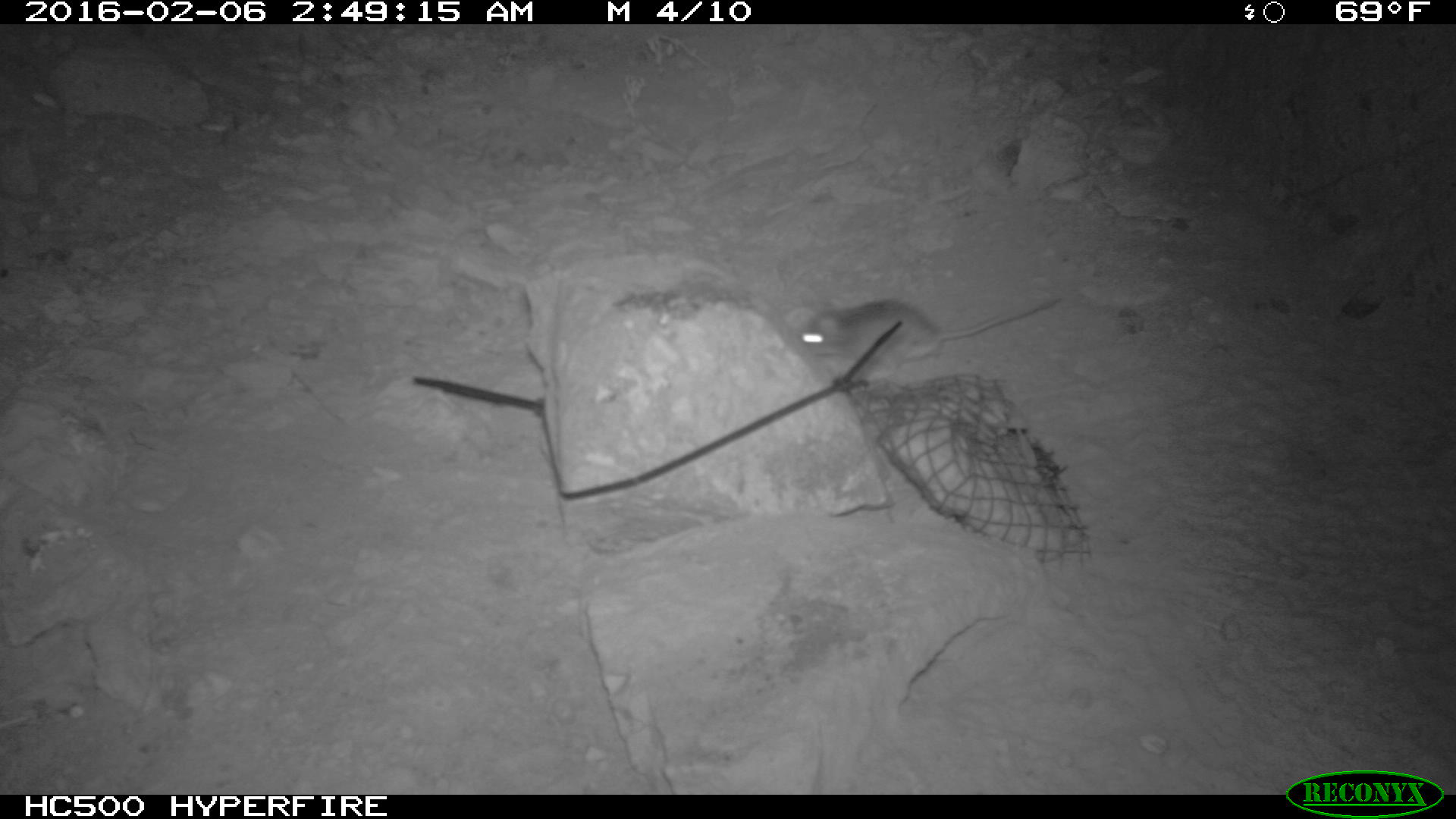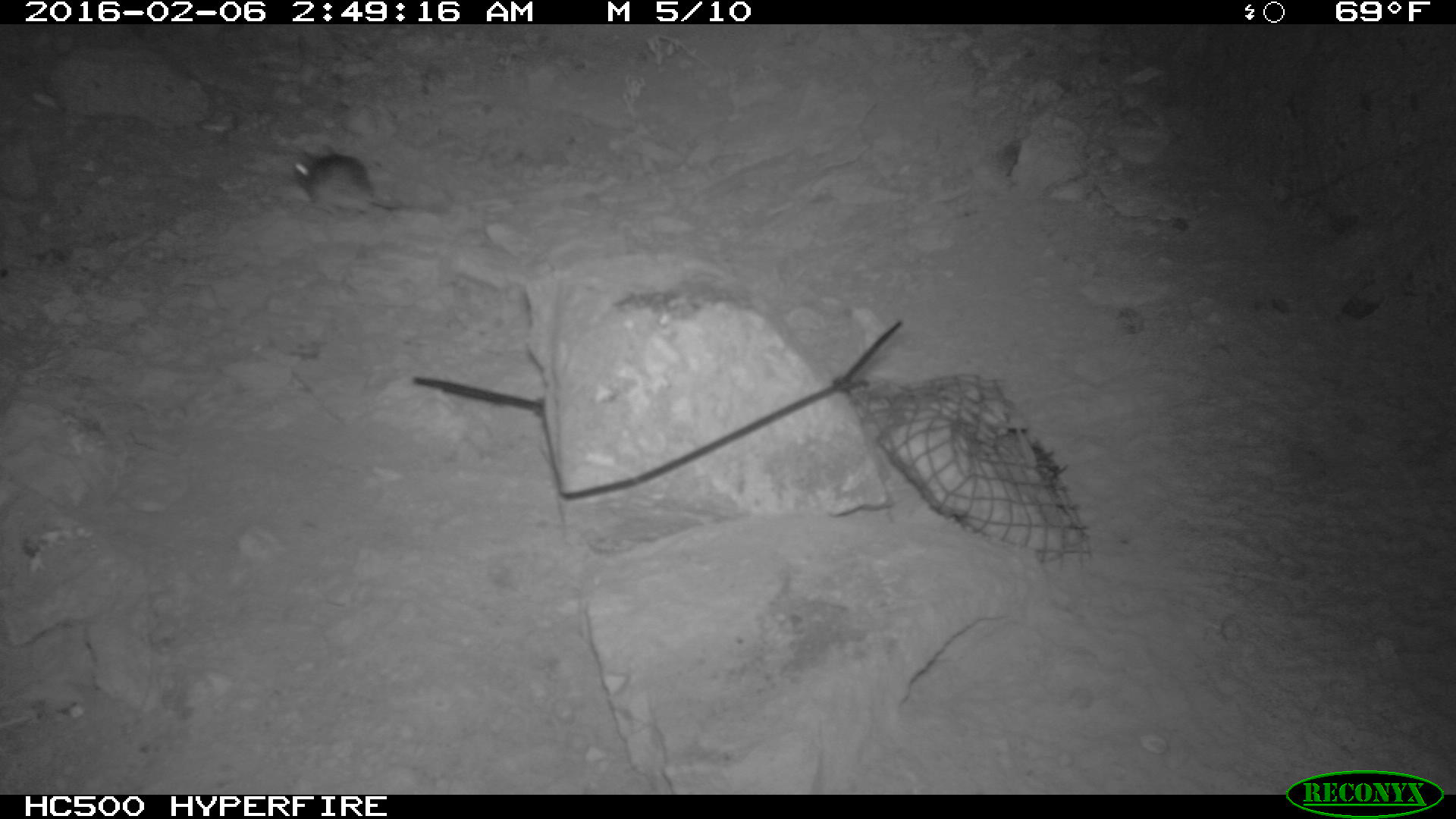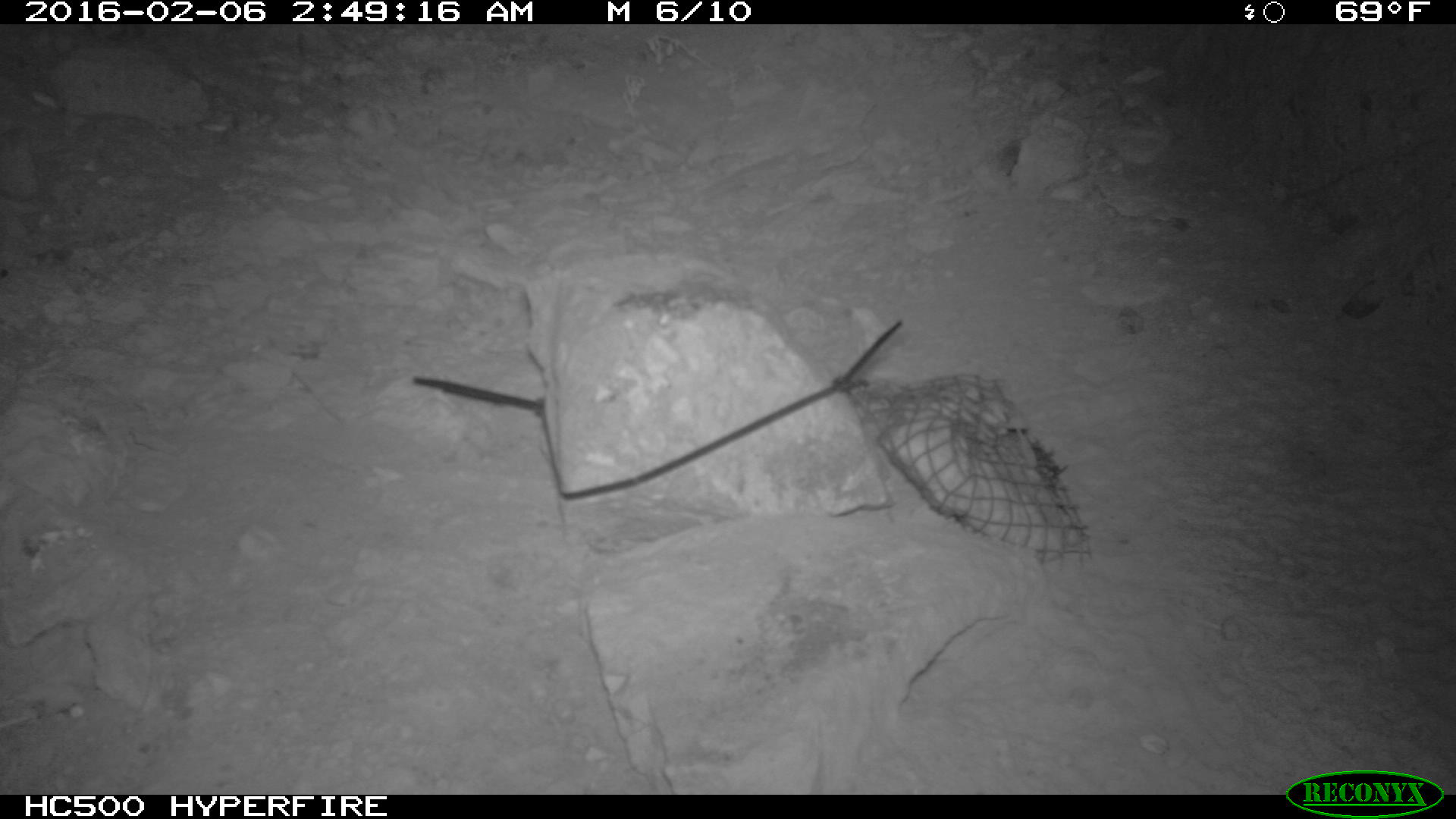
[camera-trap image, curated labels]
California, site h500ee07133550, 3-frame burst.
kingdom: Animalia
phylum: Chordata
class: Mammalia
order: Rodentia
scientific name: Rodentia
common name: rodent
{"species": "rodent (Rodentia)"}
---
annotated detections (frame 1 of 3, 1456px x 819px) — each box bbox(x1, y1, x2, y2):
rodent: bbox(799, 293, 1059, 382)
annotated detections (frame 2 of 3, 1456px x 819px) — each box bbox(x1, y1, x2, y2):
rodent: bbox(291, 143, 448, 230)